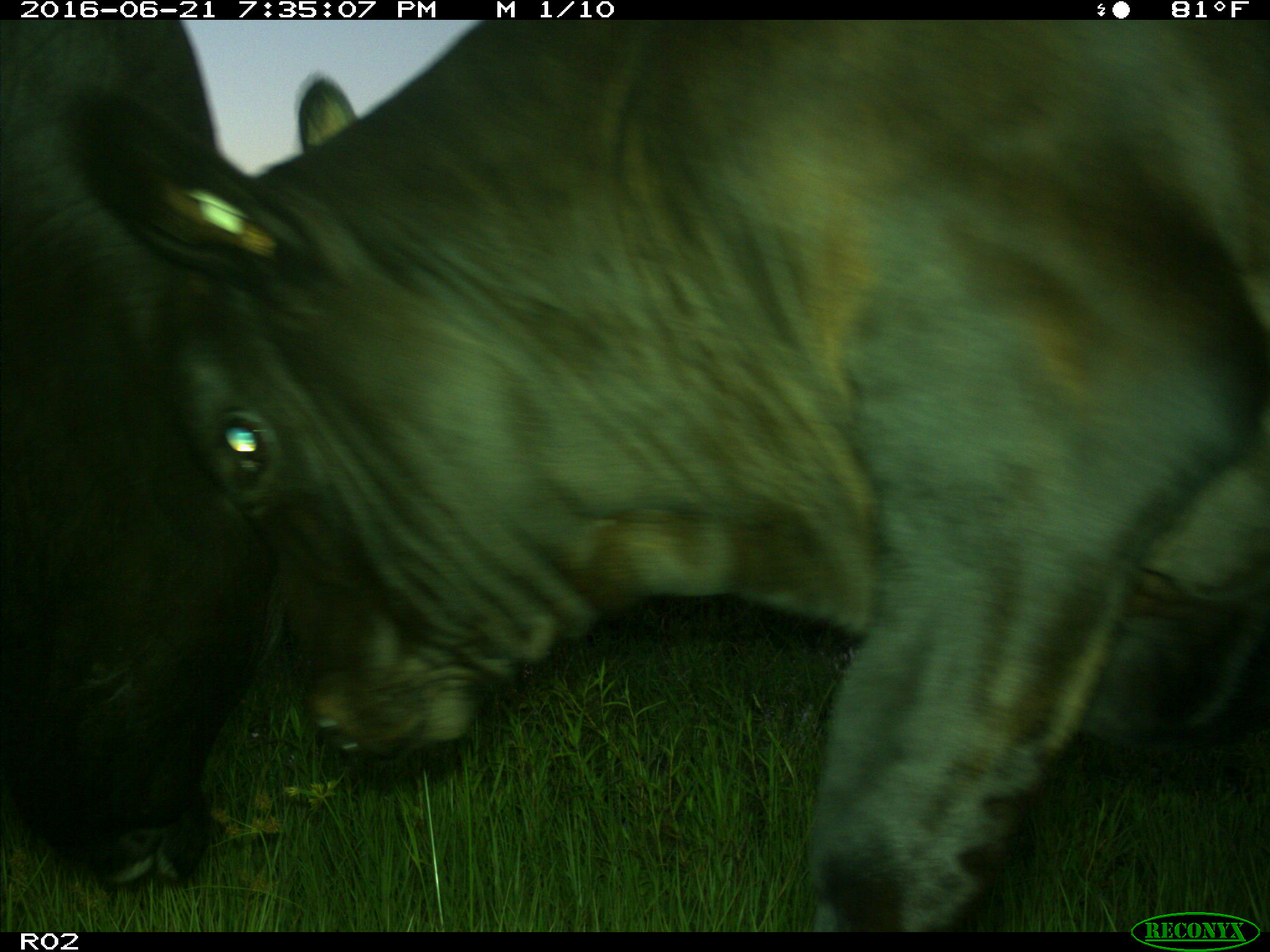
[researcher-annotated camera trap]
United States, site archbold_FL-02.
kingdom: Animalia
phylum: Chordata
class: Mammalia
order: Artiodactyla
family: Bovidae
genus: Bos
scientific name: Bos taurus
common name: domestic cow